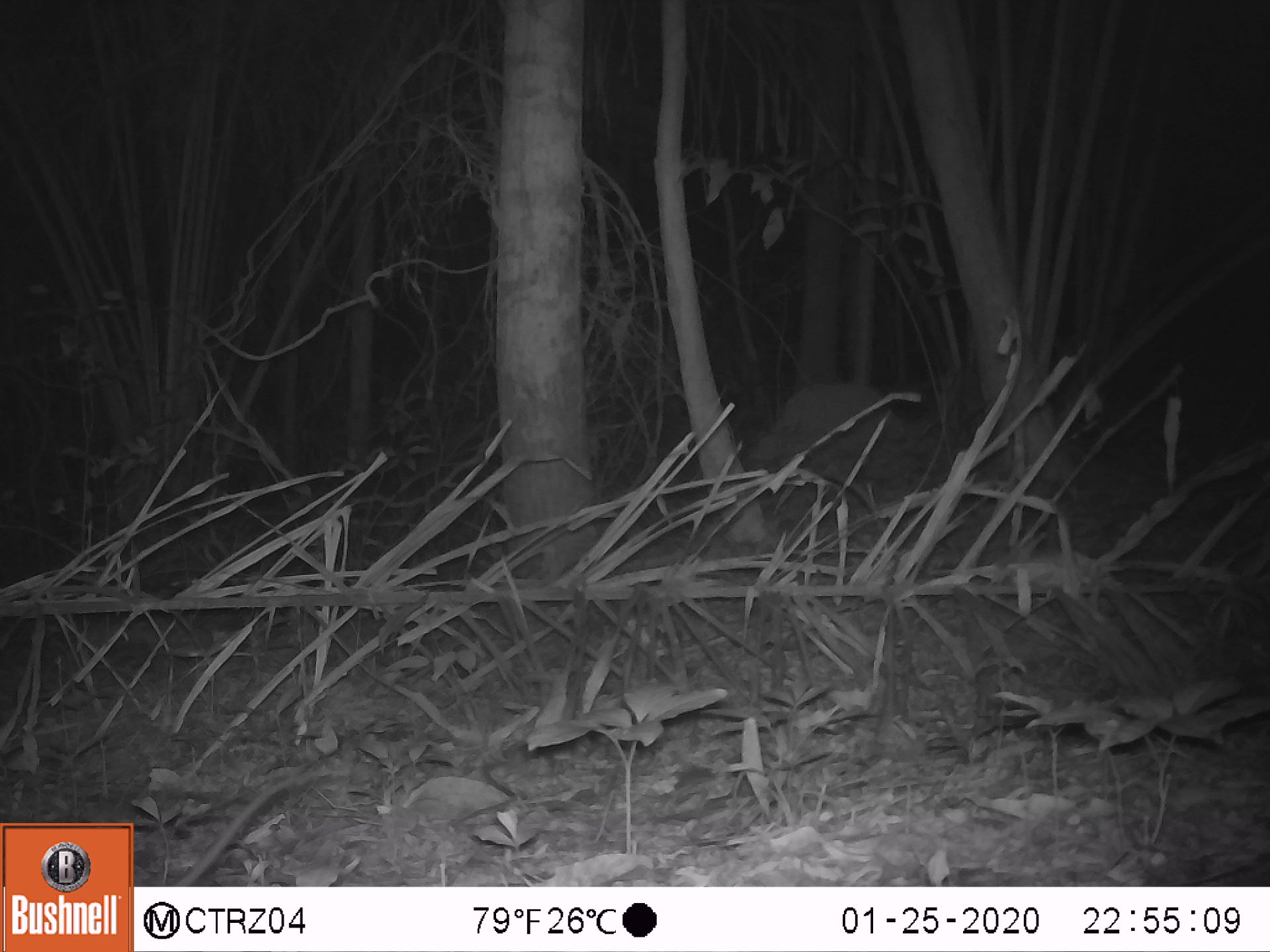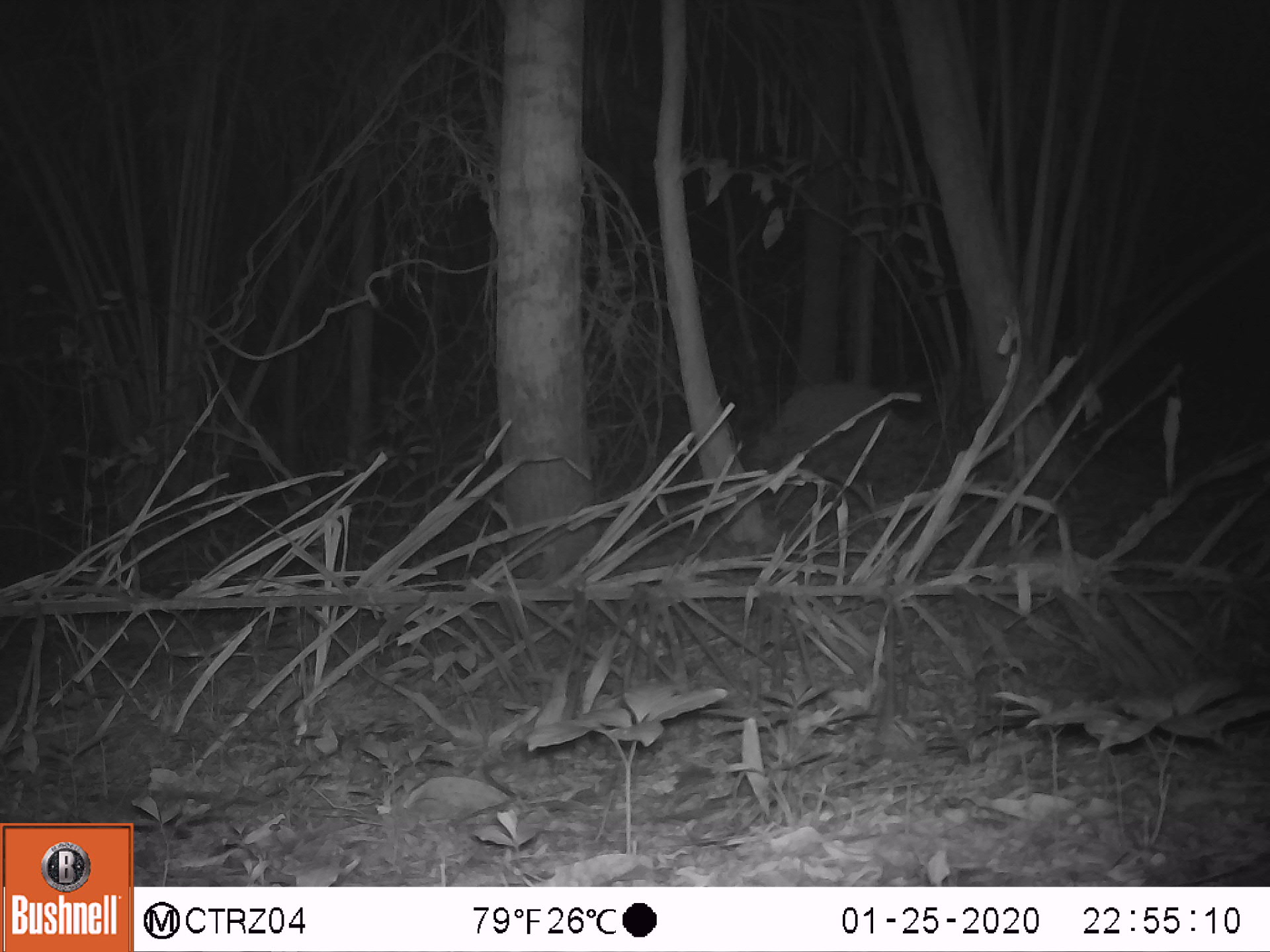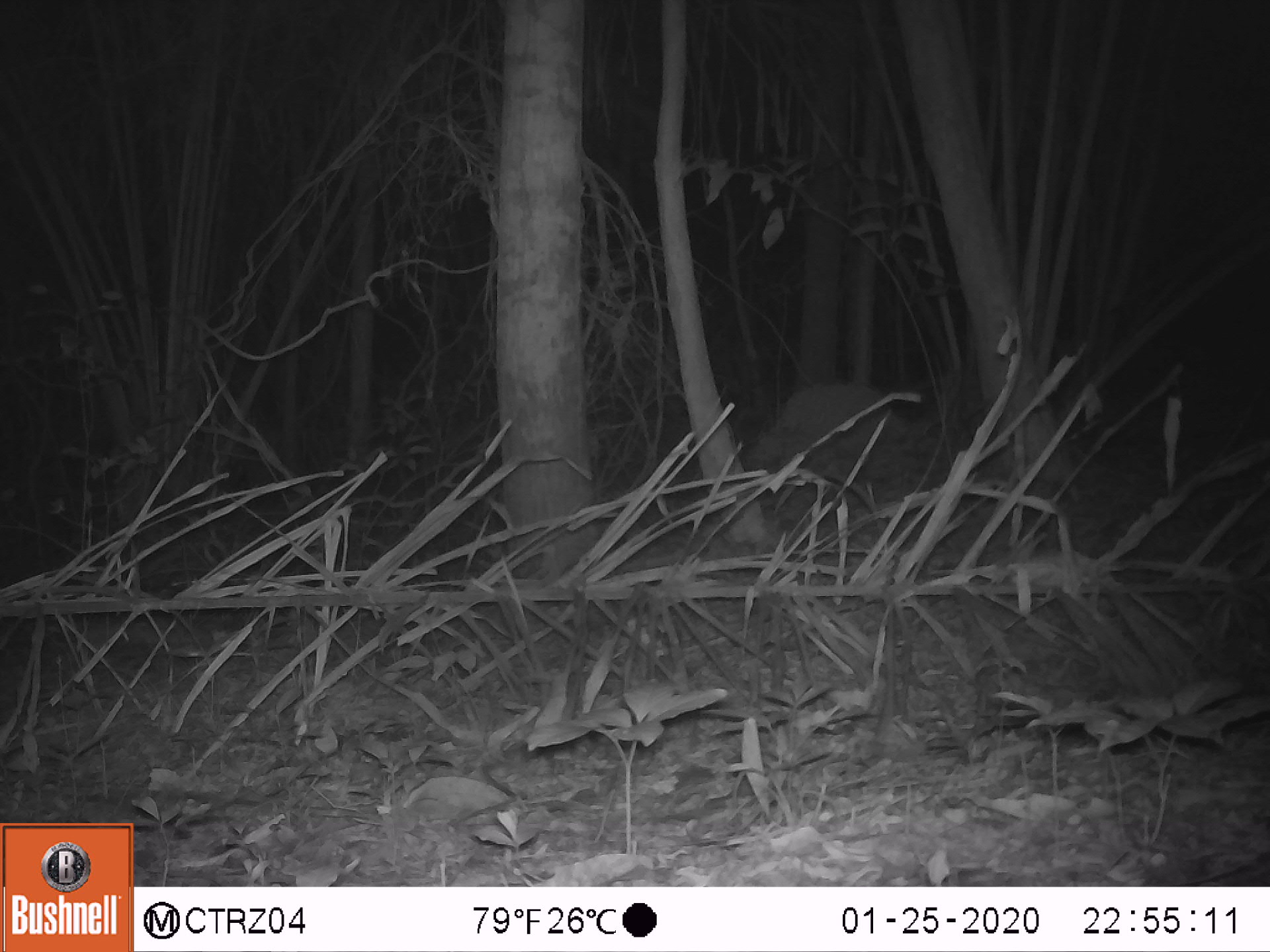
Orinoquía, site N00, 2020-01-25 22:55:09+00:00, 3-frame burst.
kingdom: Animalia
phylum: Chordata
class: Mammalia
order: Rodentia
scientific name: Rodentia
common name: rodent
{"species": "rodent (Rodentia)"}